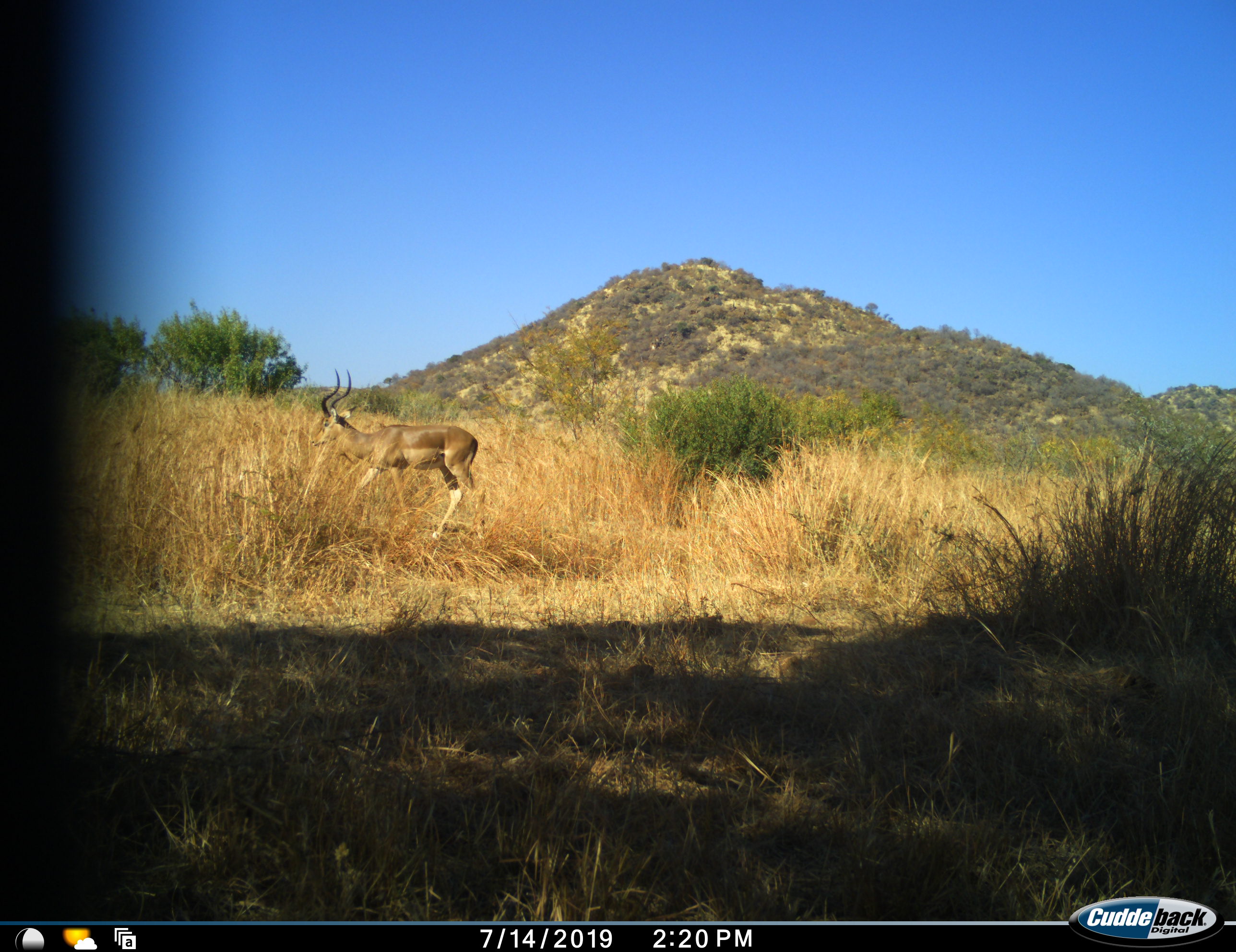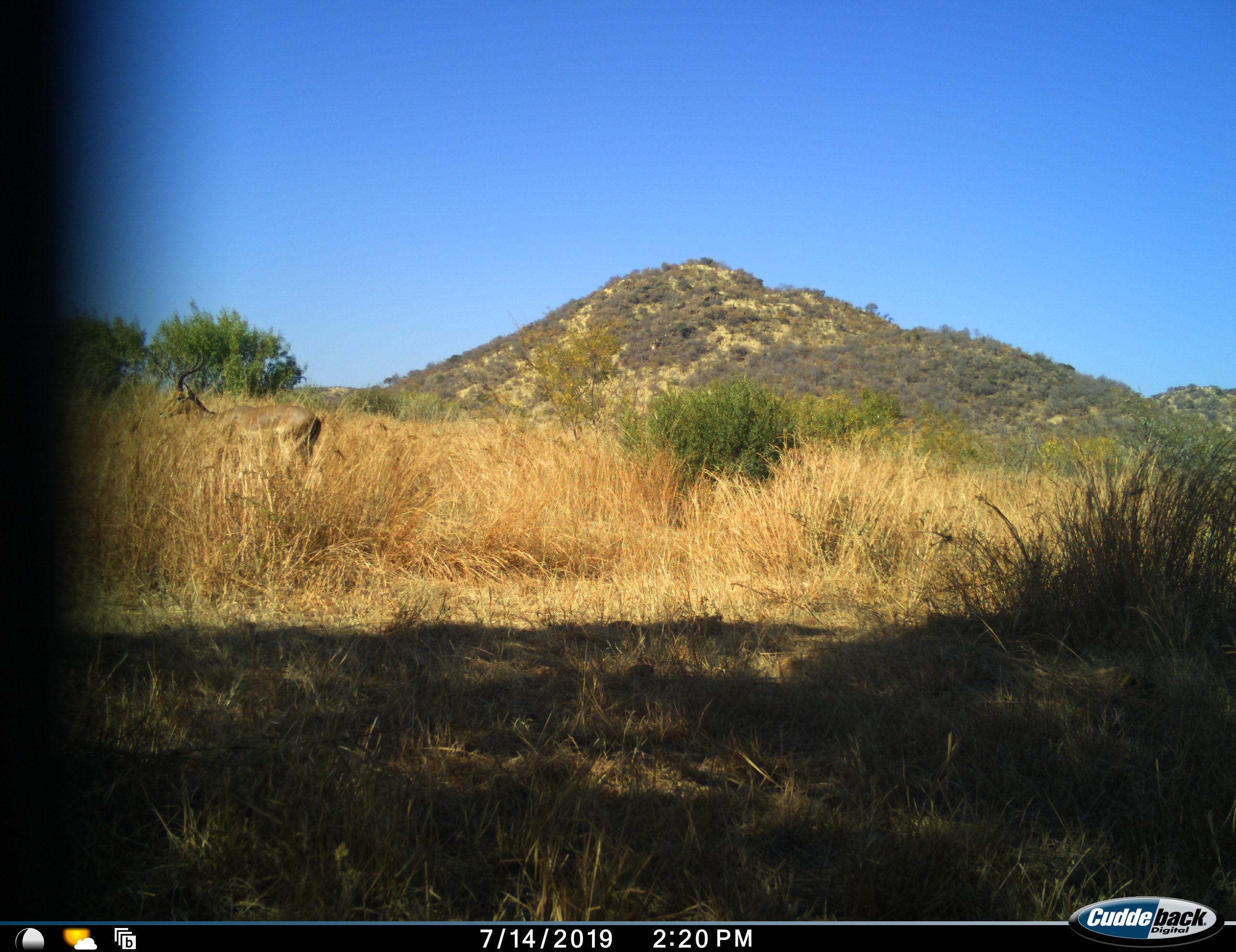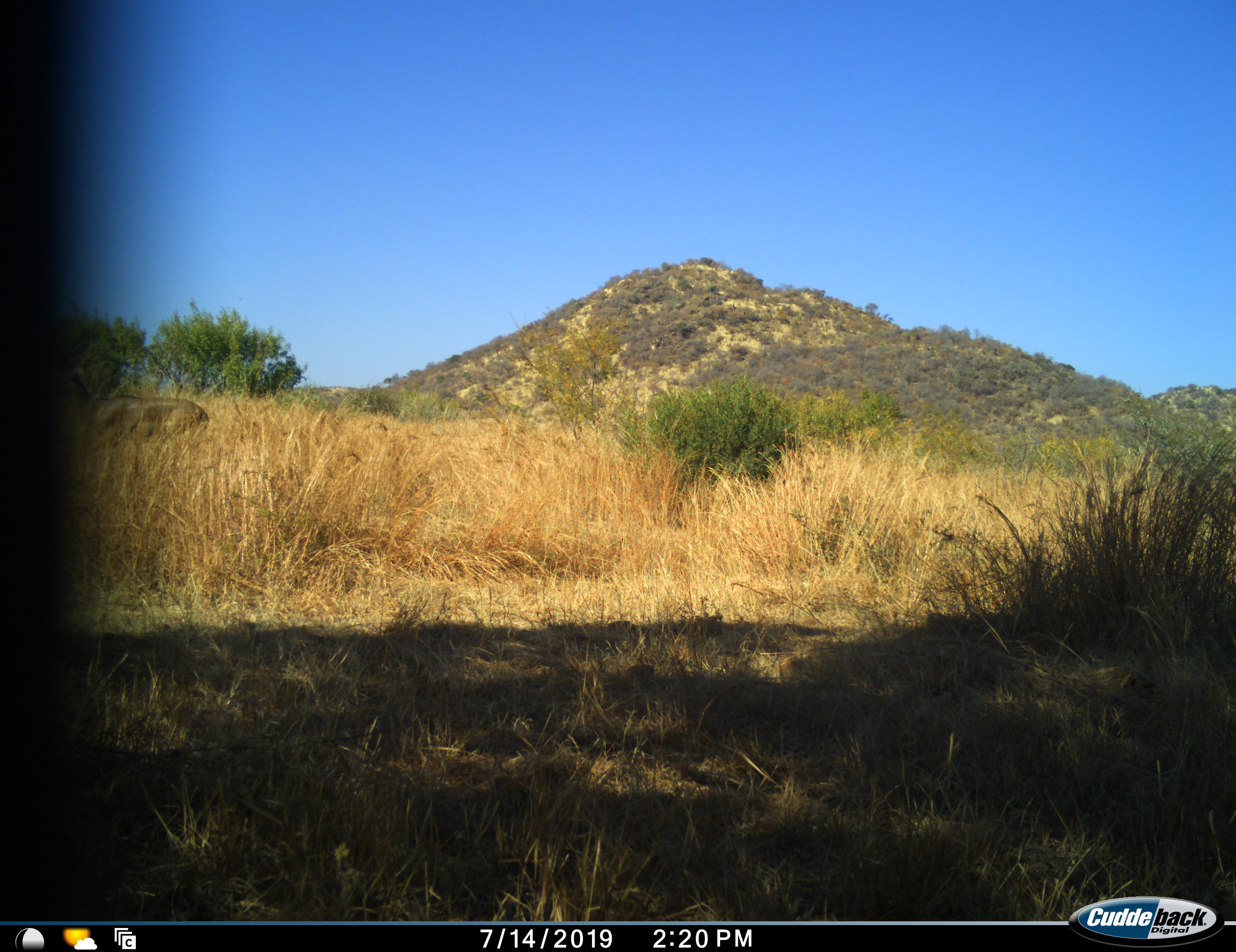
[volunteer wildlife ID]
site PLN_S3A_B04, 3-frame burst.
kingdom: Animalia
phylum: Chordata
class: Mammalia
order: Artiodactyla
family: Bovidae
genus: Aepyceros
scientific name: Aepyceros melampus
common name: impala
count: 1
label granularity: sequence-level